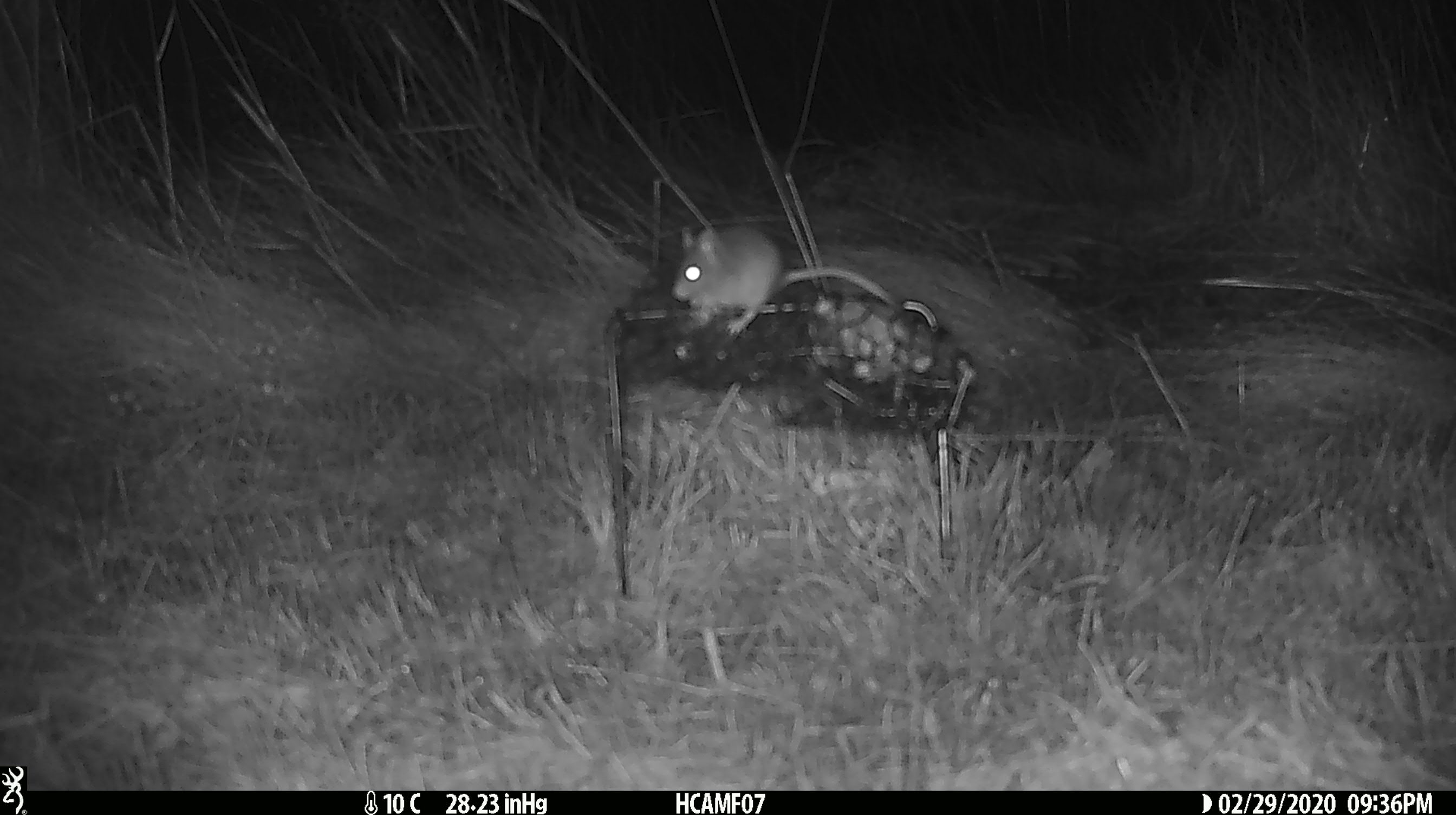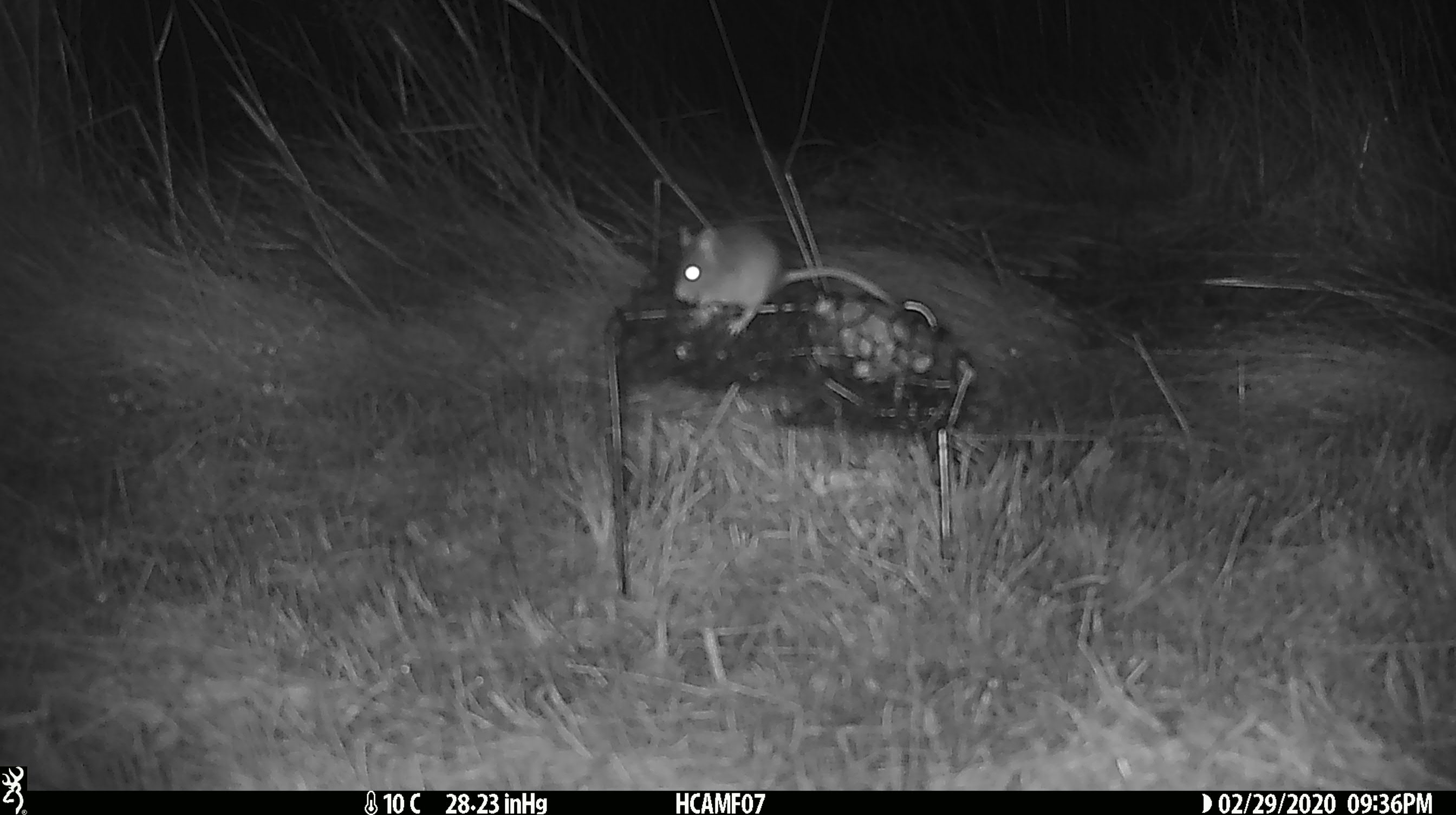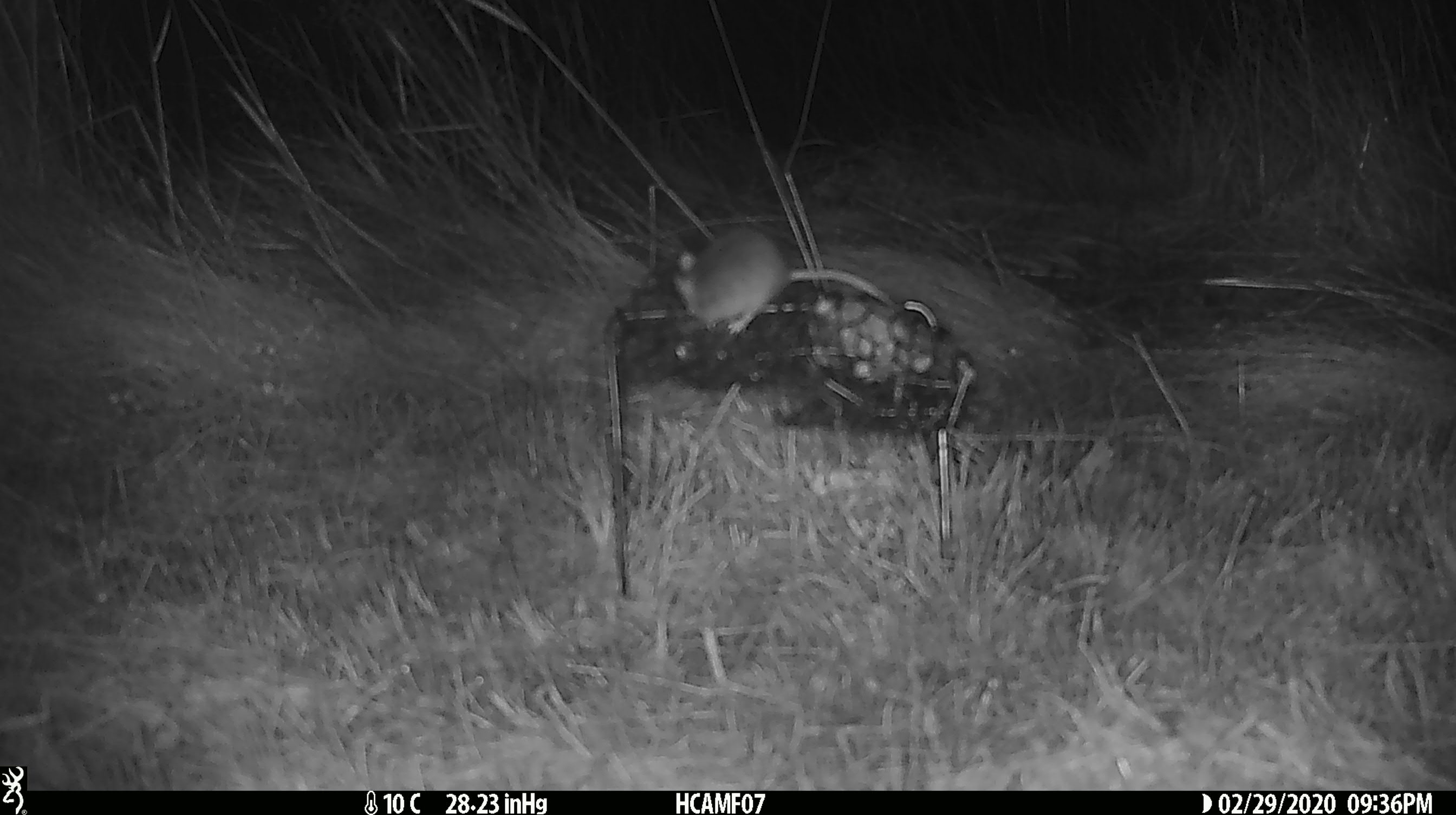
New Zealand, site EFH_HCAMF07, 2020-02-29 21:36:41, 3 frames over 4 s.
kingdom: Animalia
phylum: Chordata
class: Mammalia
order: Rodentia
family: Muridae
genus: Mus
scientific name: Mus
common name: mouse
Mouse (Mus).